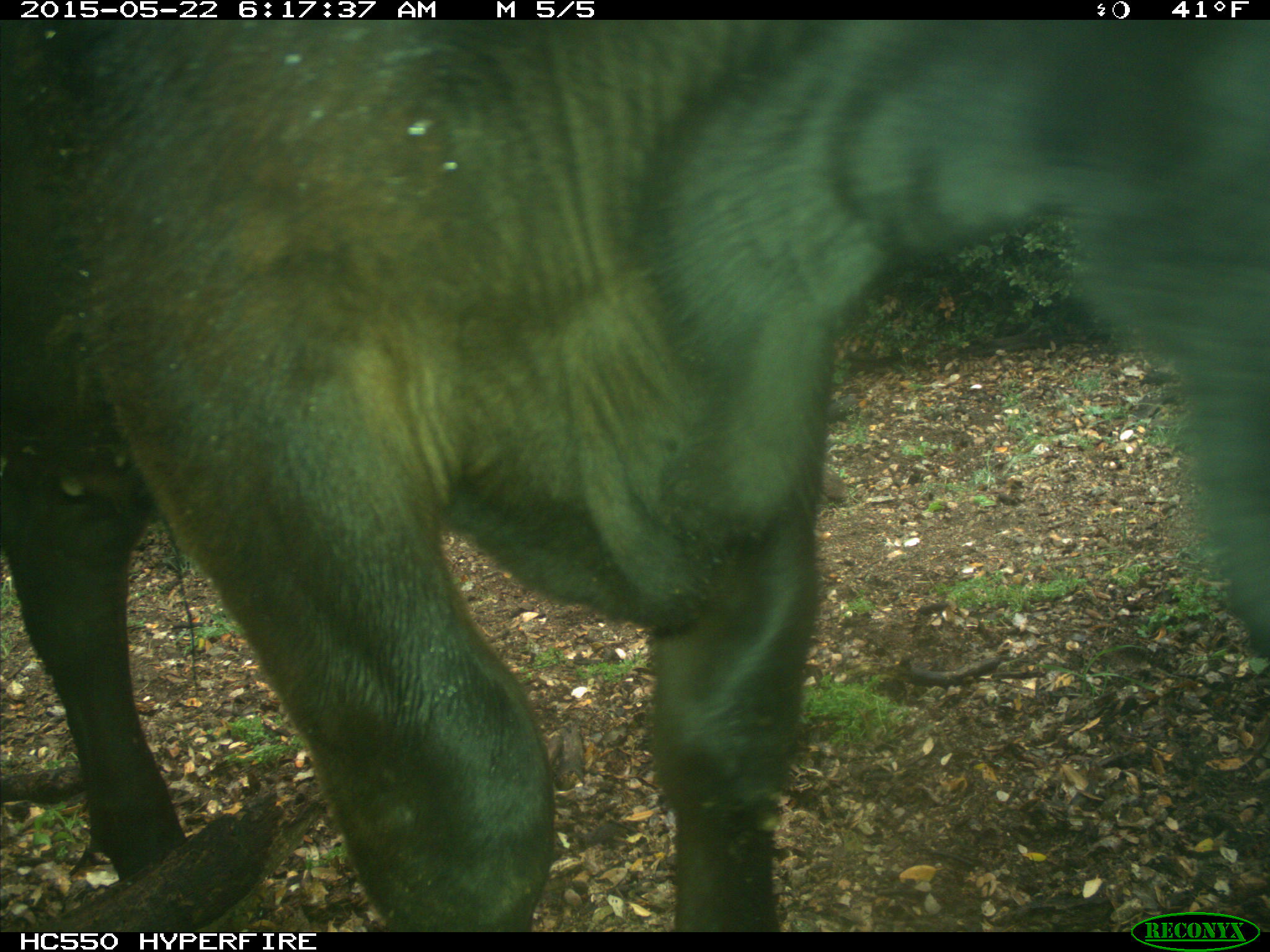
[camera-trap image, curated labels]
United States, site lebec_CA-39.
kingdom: Animalia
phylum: Chordata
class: Mammalia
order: Artiodactyla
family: Bovidae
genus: Bos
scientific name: Bos taurus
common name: domestic cow